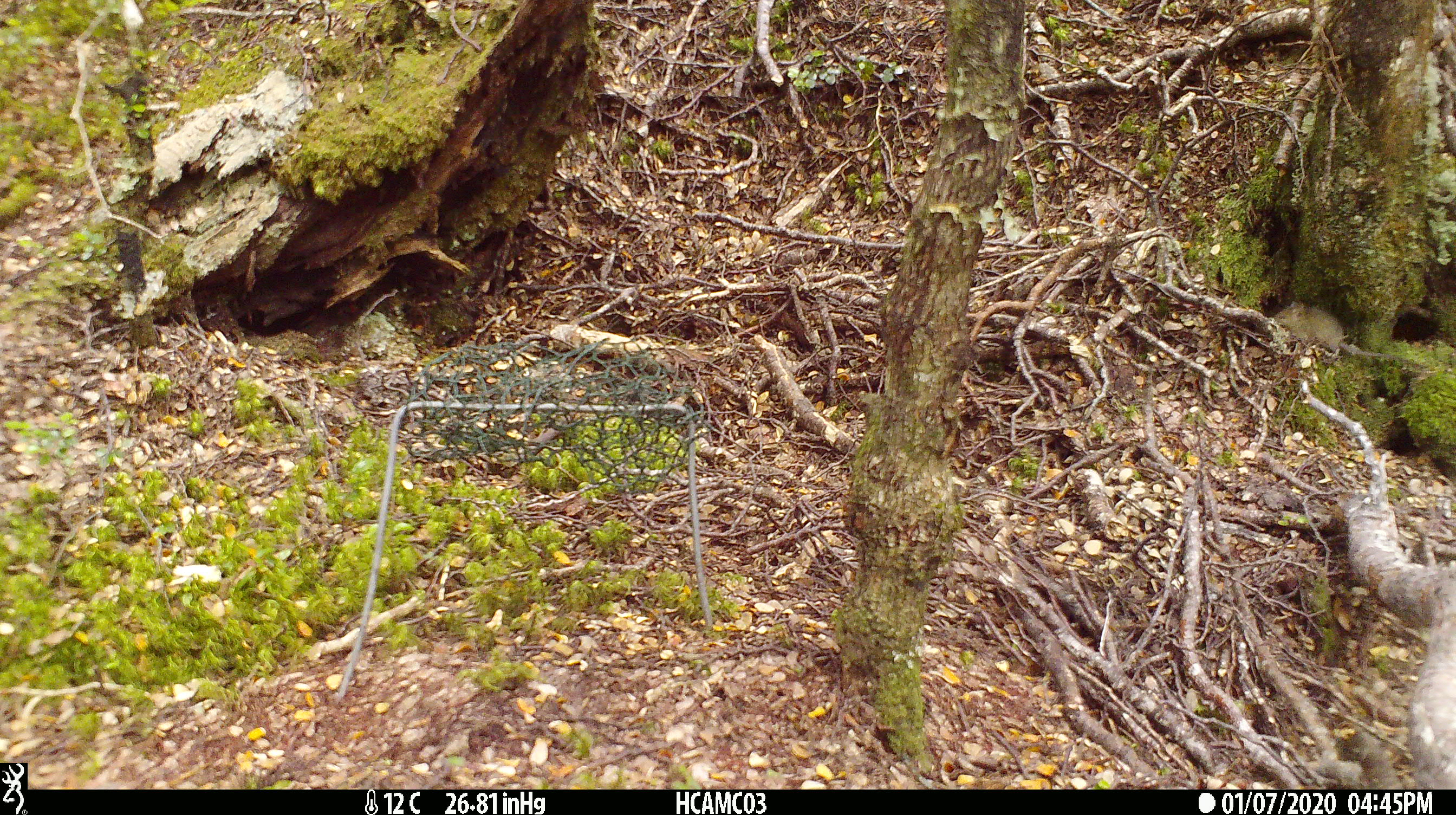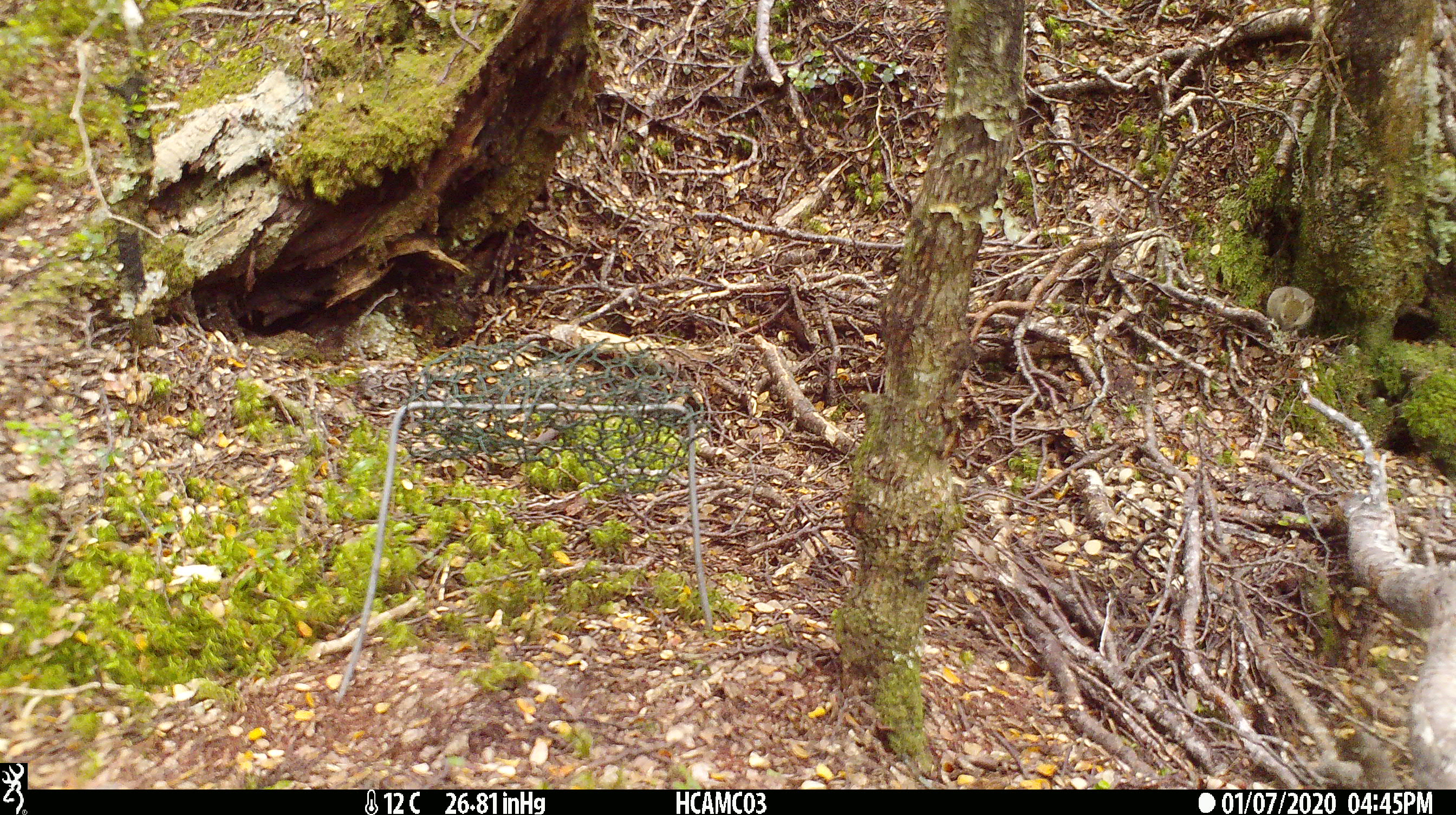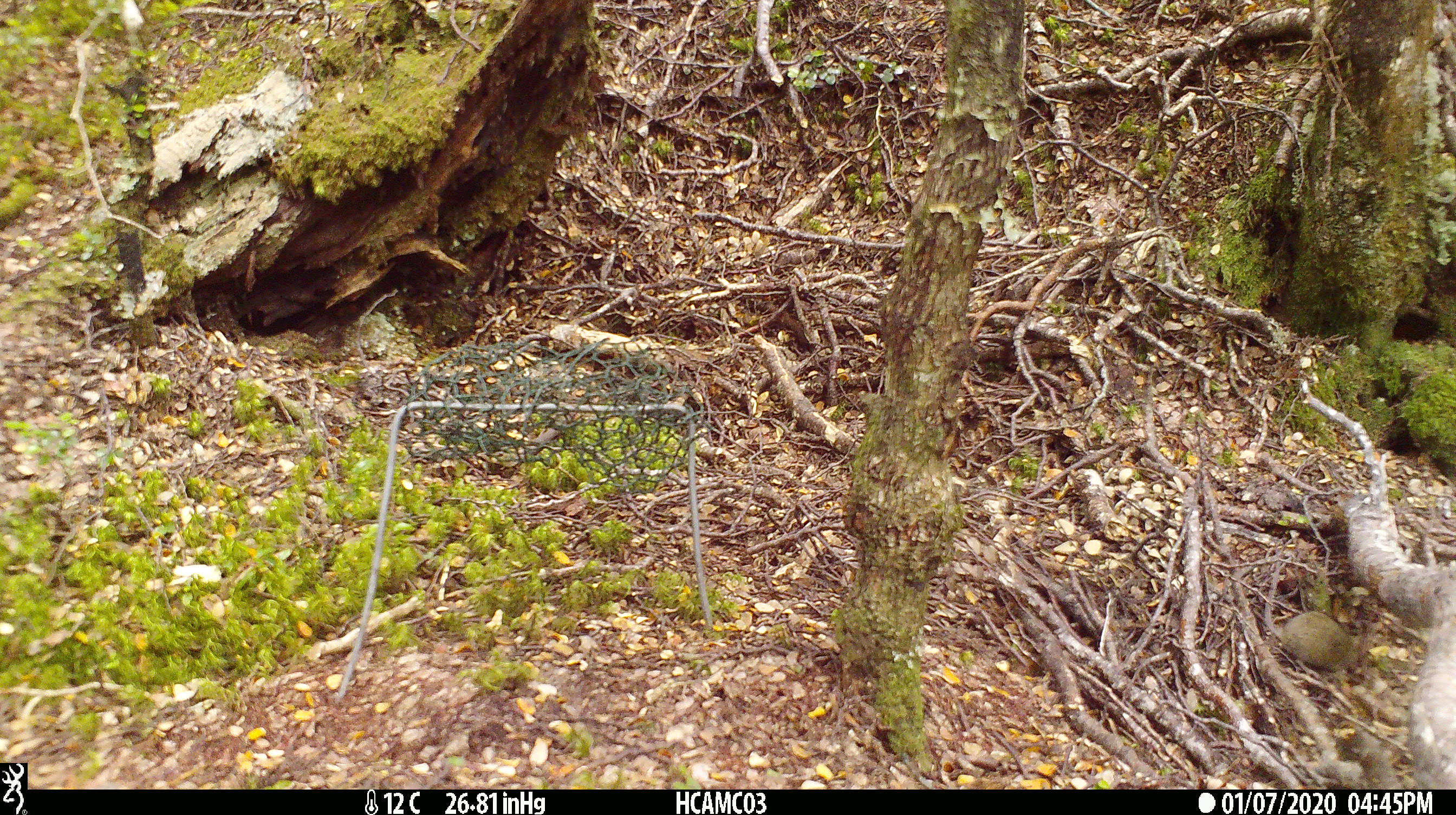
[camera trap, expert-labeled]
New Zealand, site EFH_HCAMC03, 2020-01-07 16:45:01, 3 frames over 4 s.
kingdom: Animalia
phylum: Chordata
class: Mammalia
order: Rodentia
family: Muridae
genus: Mus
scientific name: Mus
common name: mouse